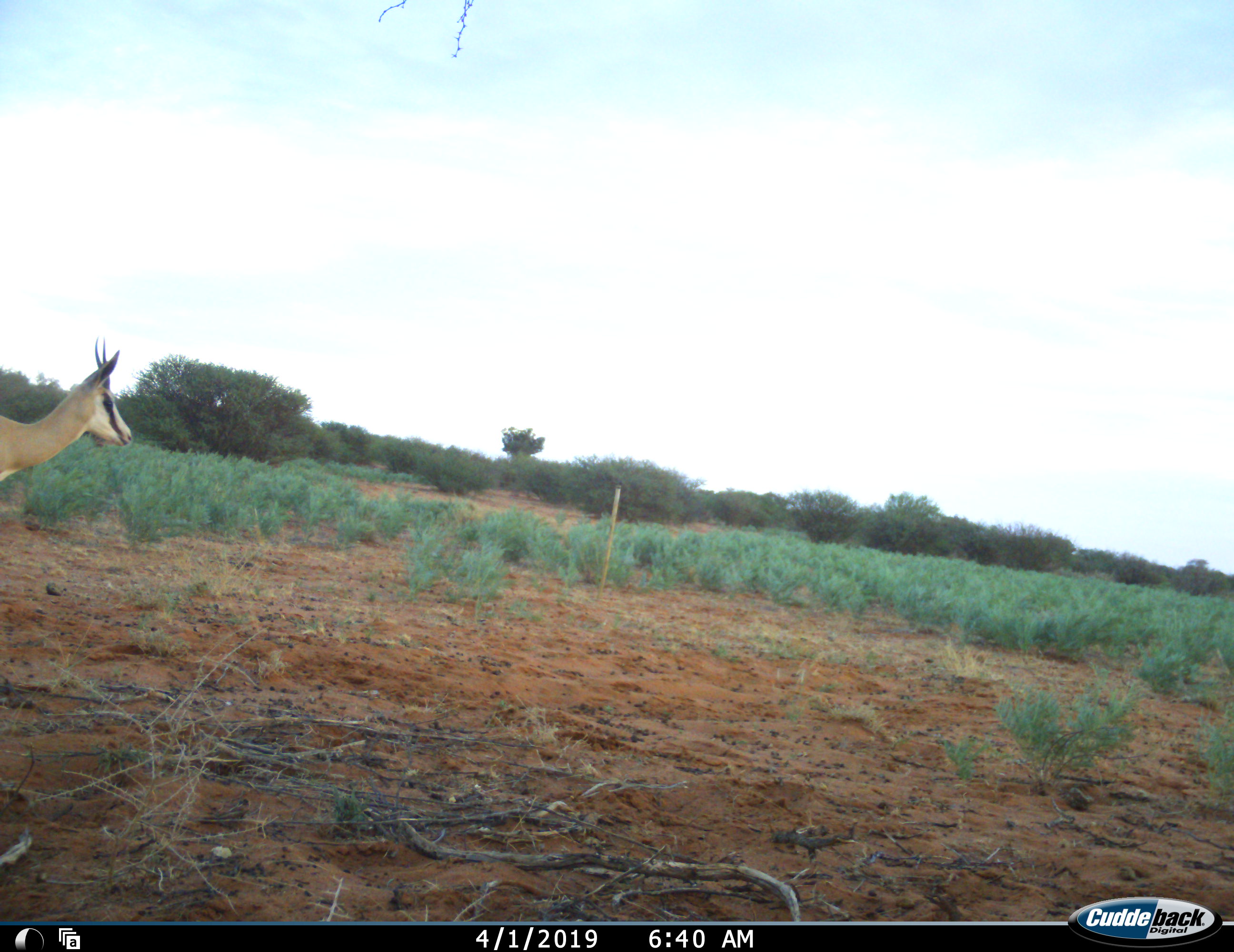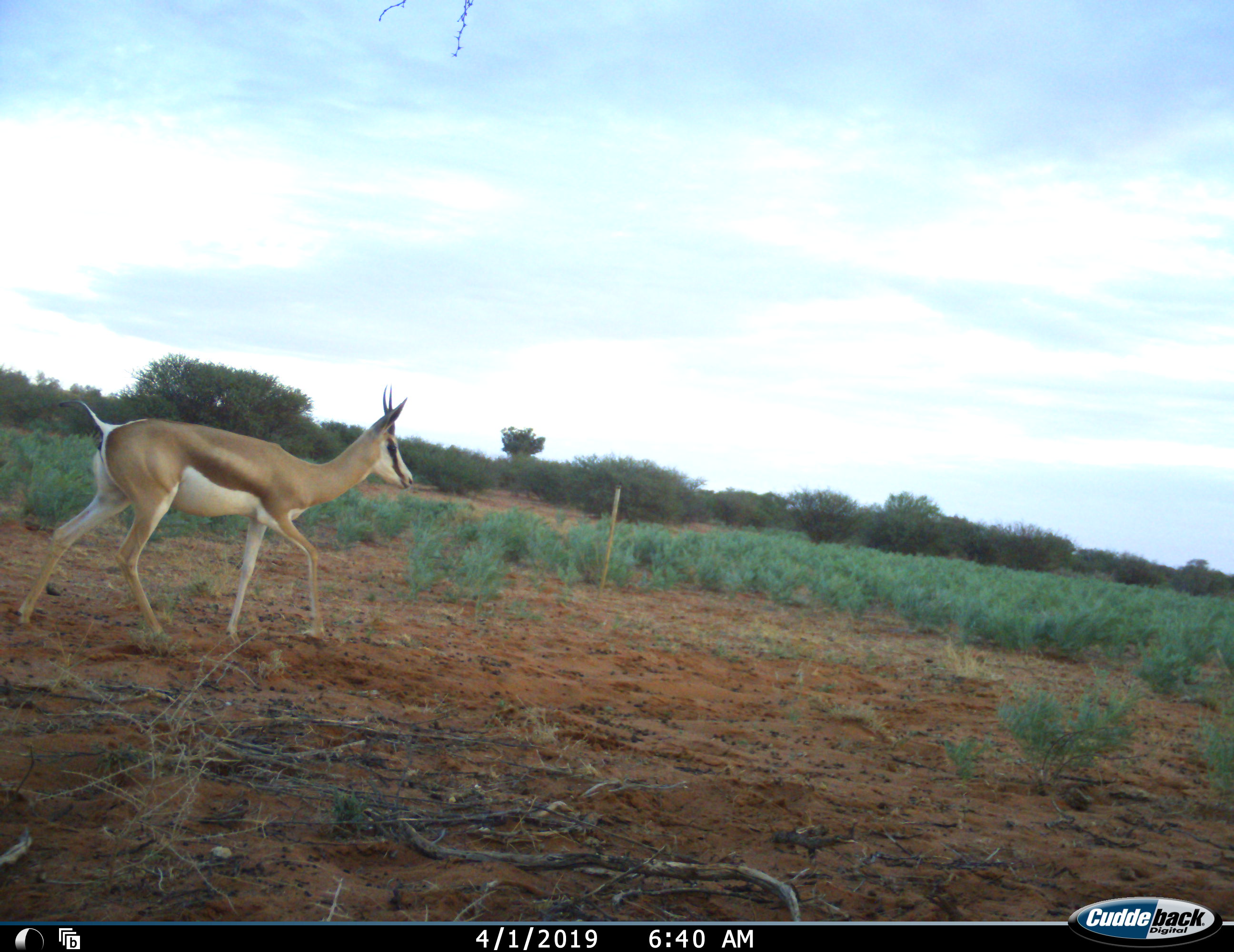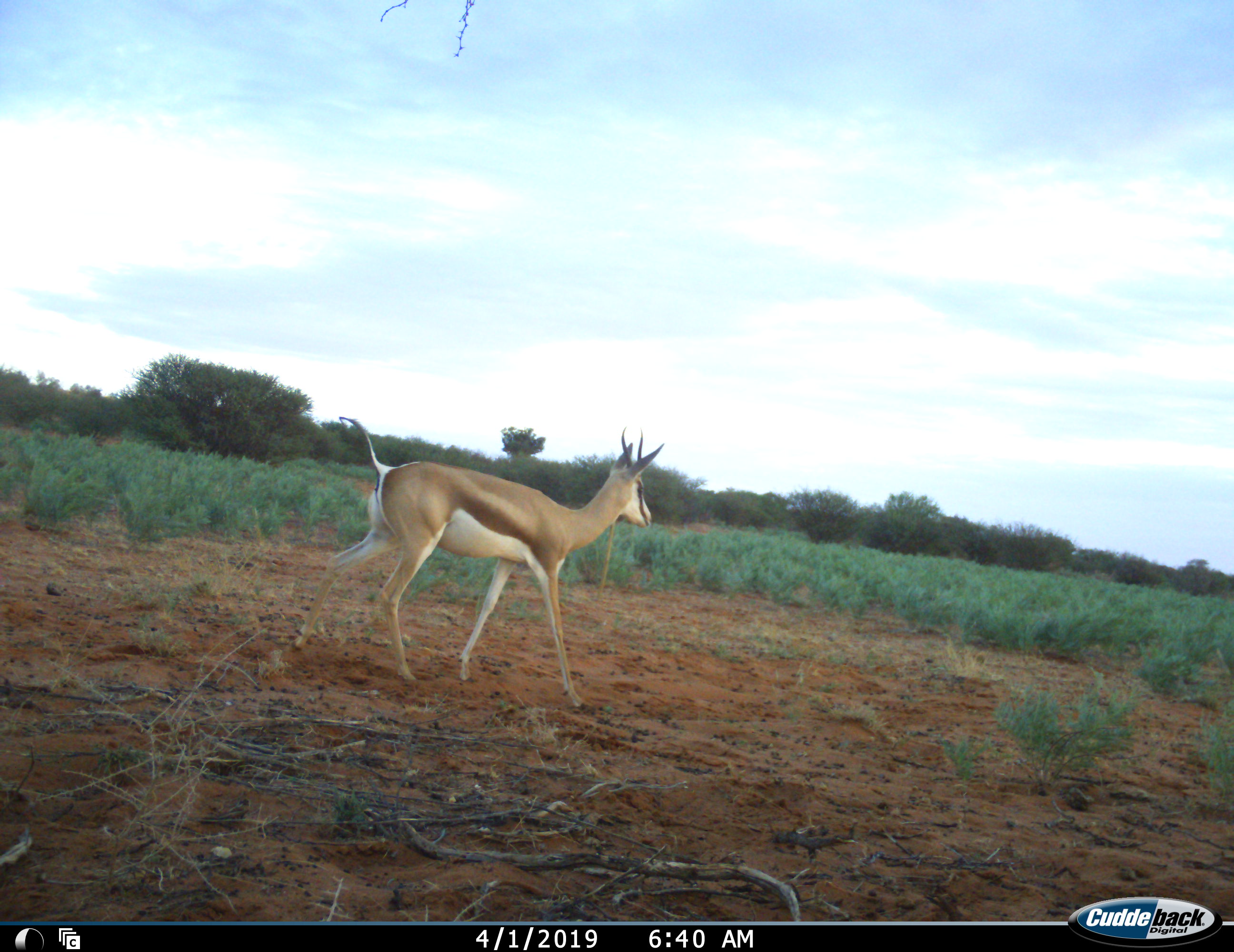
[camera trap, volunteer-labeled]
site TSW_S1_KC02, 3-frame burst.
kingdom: Animalia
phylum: Chordata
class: Mammalia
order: Artiodactyla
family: Bovidae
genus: Antidorcas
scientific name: Antidorcas marsupialis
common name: springbok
Springbok (Antidorcas marsupialis), count 1. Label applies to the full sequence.